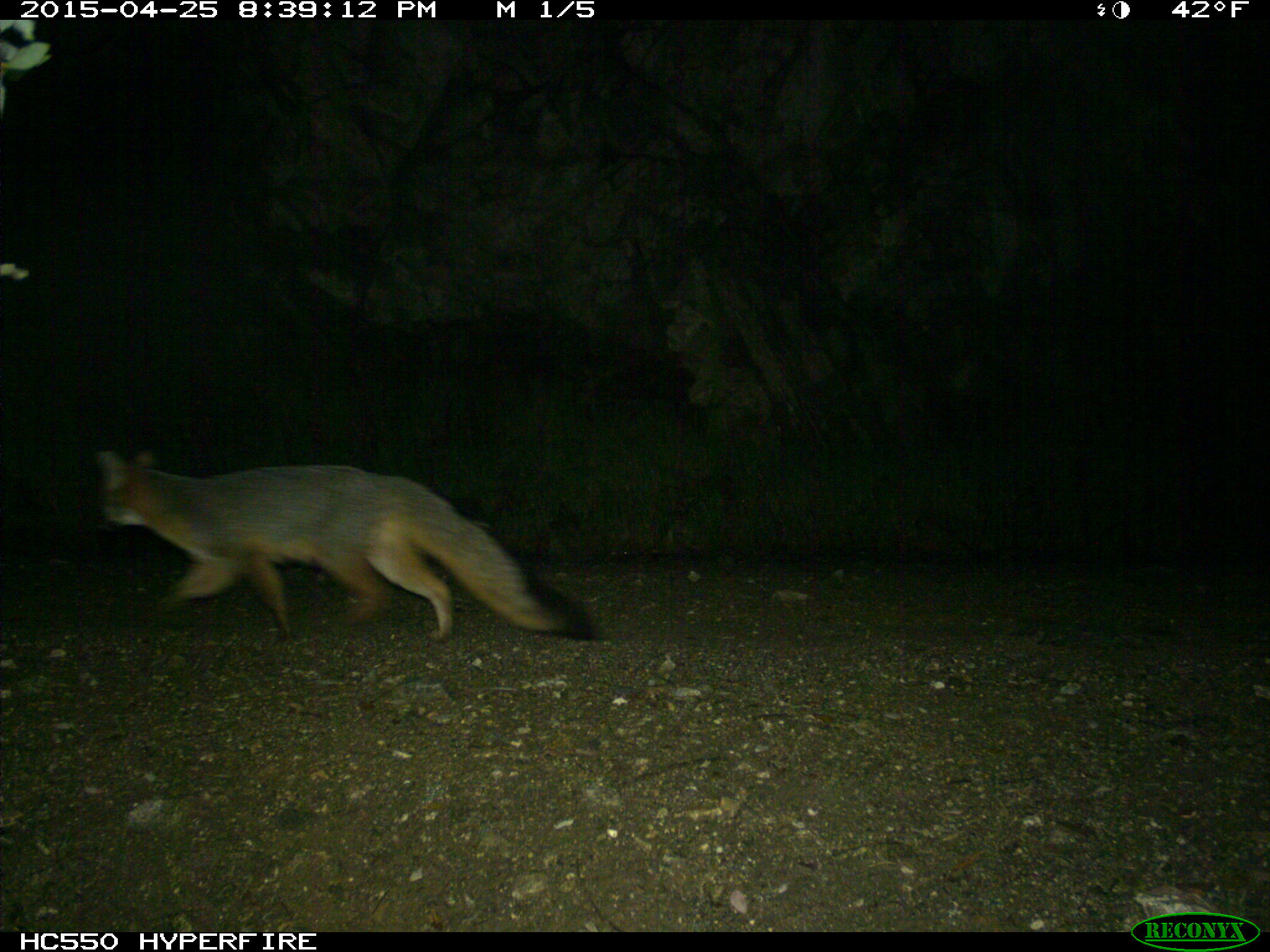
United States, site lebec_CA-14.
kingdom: Animalia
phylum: Chordata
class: Mammalia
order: Carnivora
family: Canidae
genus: Urocyon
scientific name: Urocyon cinereoargenteus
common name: gray fox